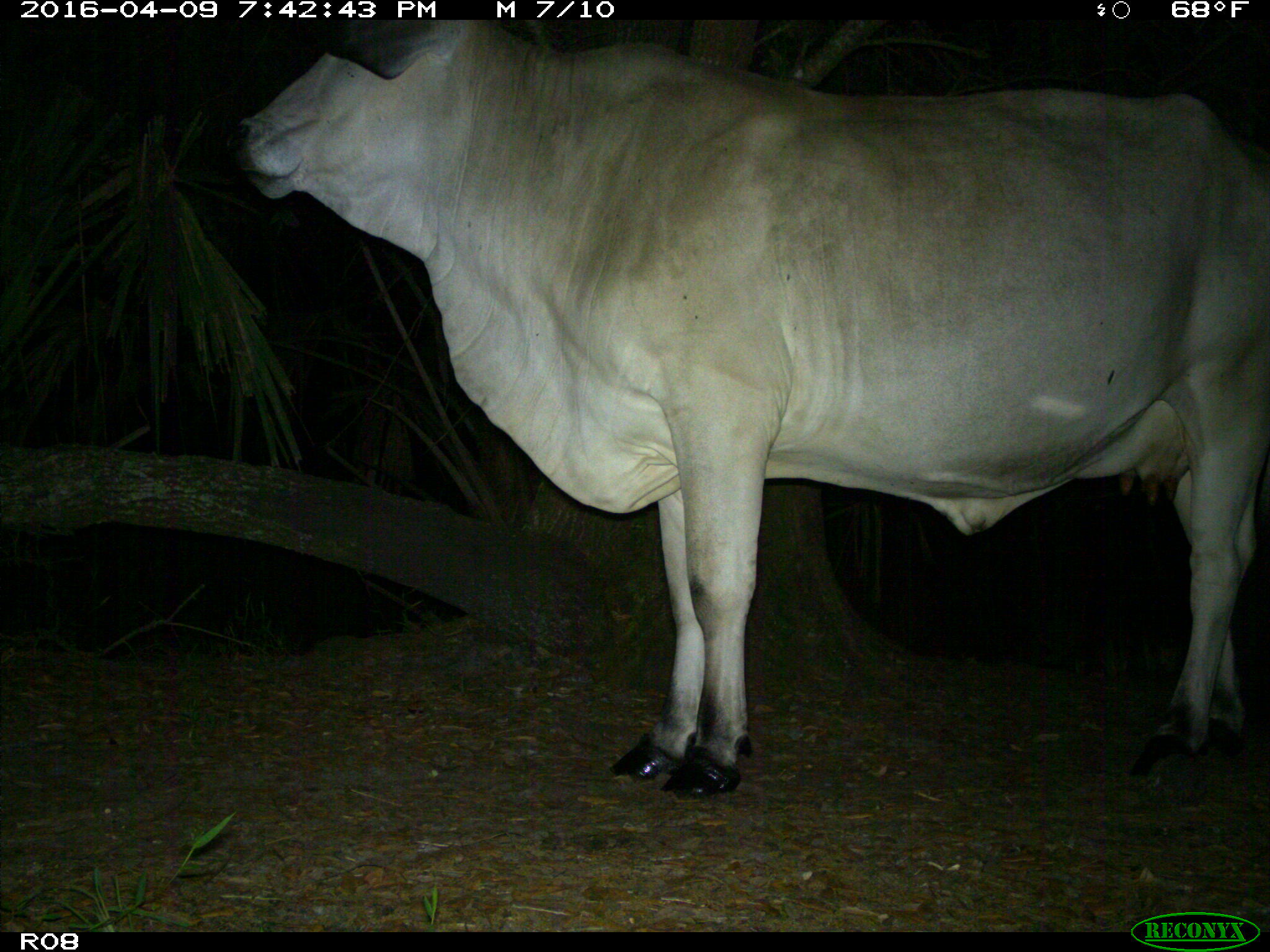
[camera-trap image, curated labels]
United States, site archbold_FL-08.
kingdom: Animalia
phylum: Chordata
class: Mammalia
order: Artiodactyla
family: Bovidae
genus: Bos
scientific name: Bos taurus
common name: domestic cow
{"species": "Bos taurus (domestic cow)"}